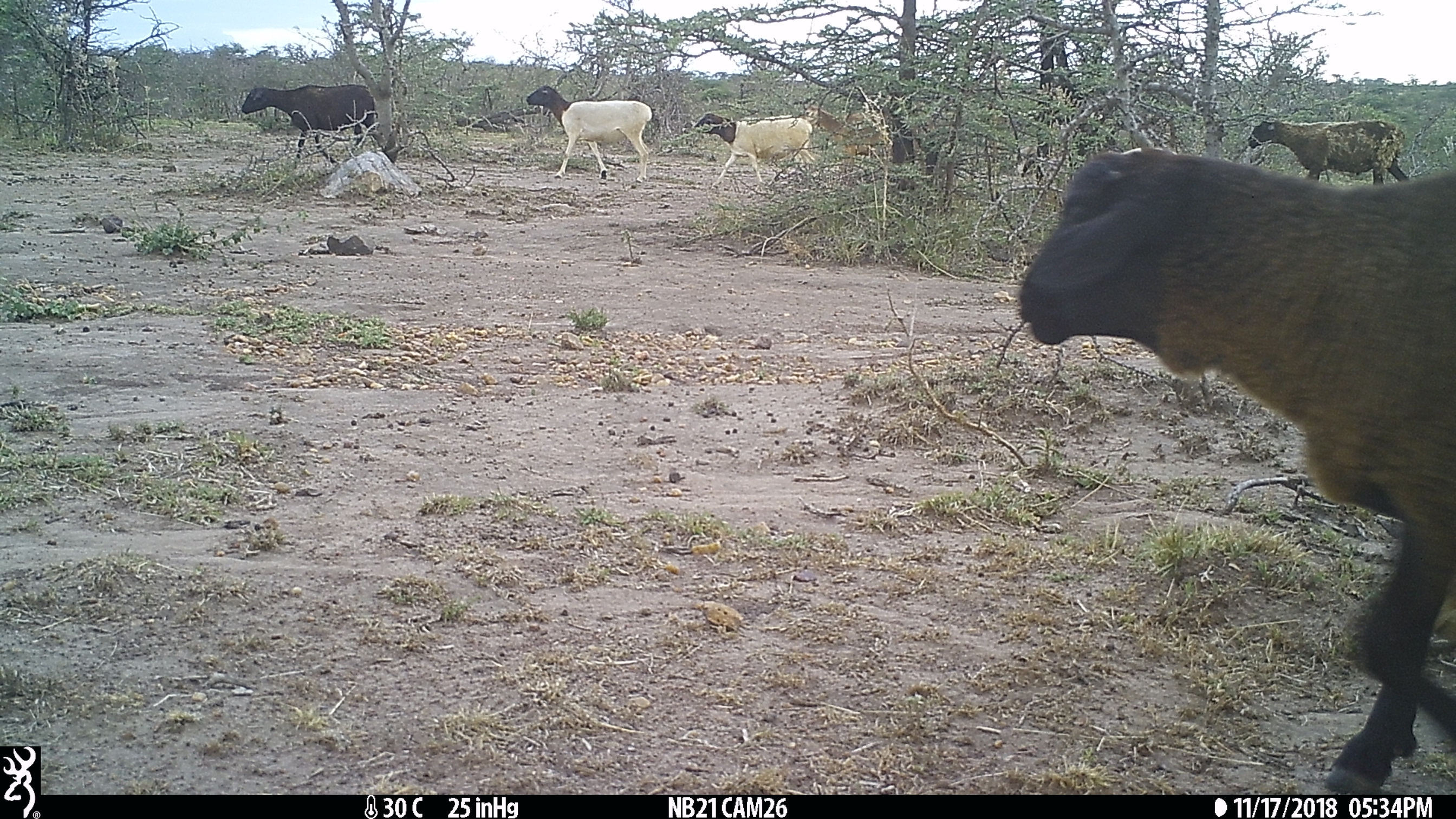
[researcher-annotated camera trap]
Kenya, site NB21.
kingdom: Animalia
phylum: Chordata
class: Mammalia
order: Artiodactyla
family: Bovidae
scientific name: Bovidae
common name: sheep or goat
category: shoat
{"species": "shoat (sheep or goat) (Bovidae)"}